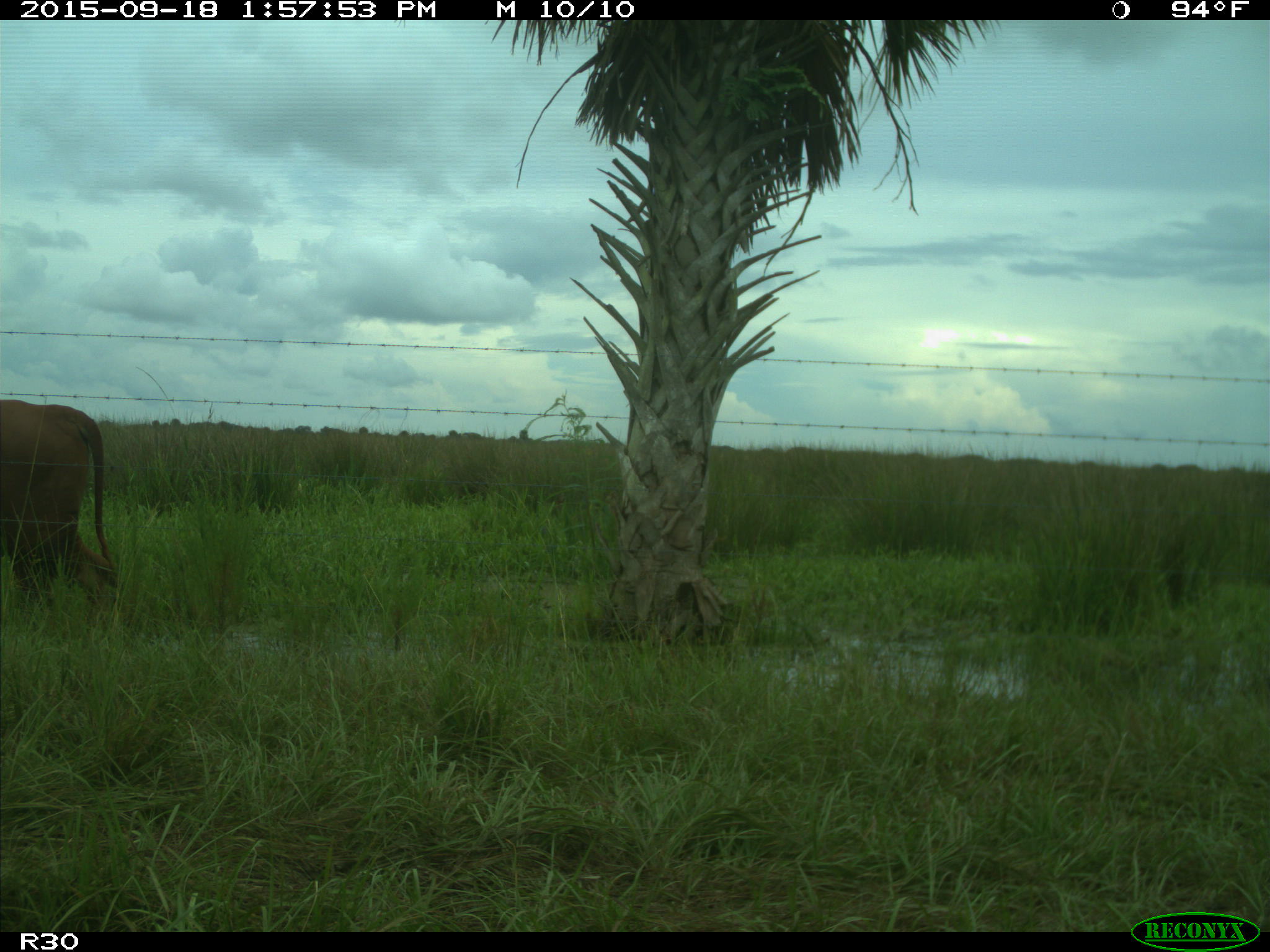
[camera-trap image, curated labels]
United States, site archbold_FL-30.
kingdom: Animalia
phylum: Chordata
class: Mammalia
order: Artiodactyla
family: Bovidae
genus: Bos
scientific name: Bos taurus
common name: domestic cow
Bos taurus (domestic cow).